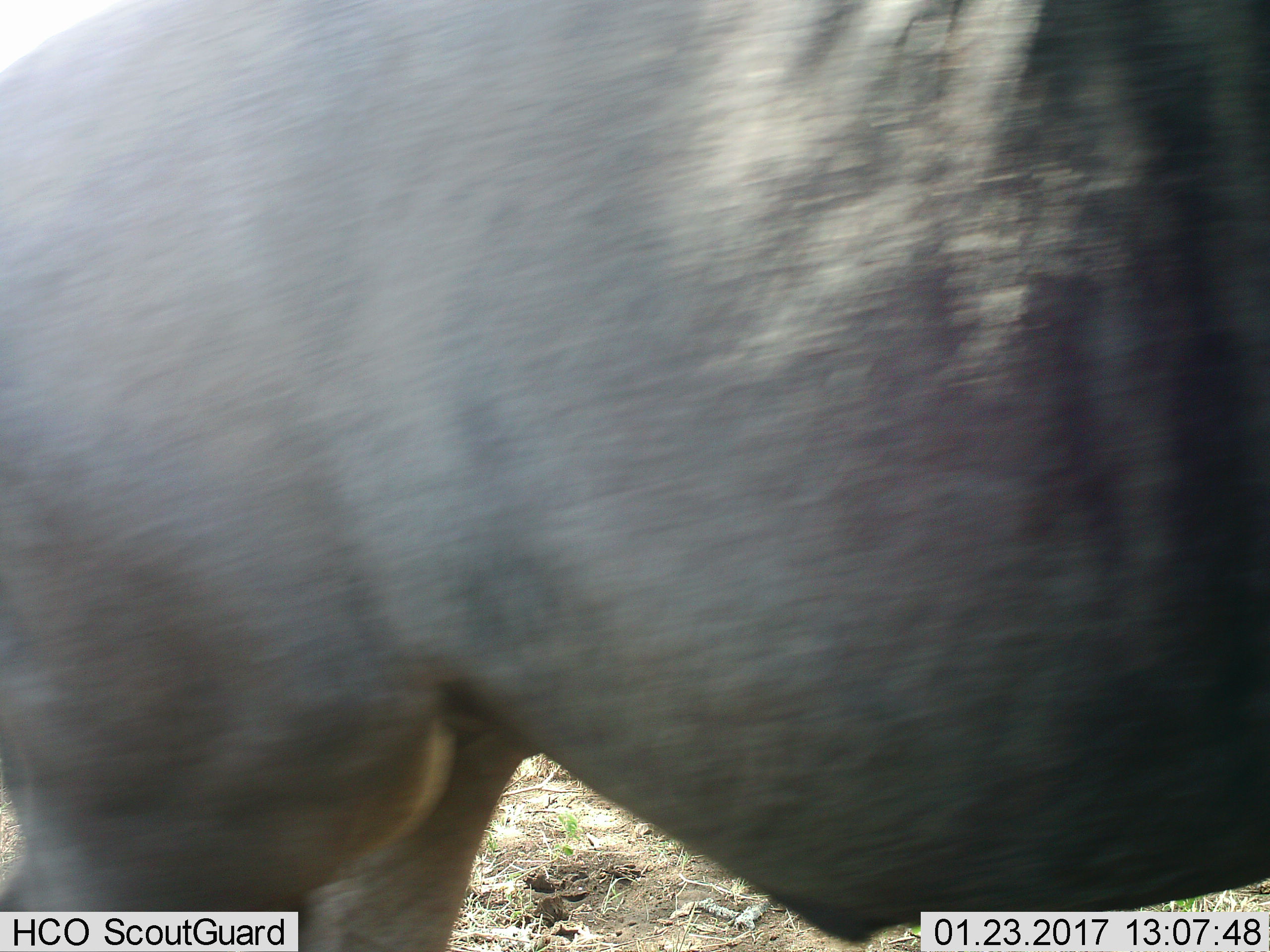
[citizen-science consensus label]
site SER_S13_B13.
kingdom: Animalia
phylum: Chordata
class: Mammalia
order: Artiodactyla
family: Bovidae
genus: Connochaetes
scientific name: Connochaetes taurinus taurinus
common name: blue wildebeest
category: wildebeestblue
Wildebeestblue (blue wildebeest) (Connochaetes taurinus taurinus), count 1. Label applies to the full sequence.